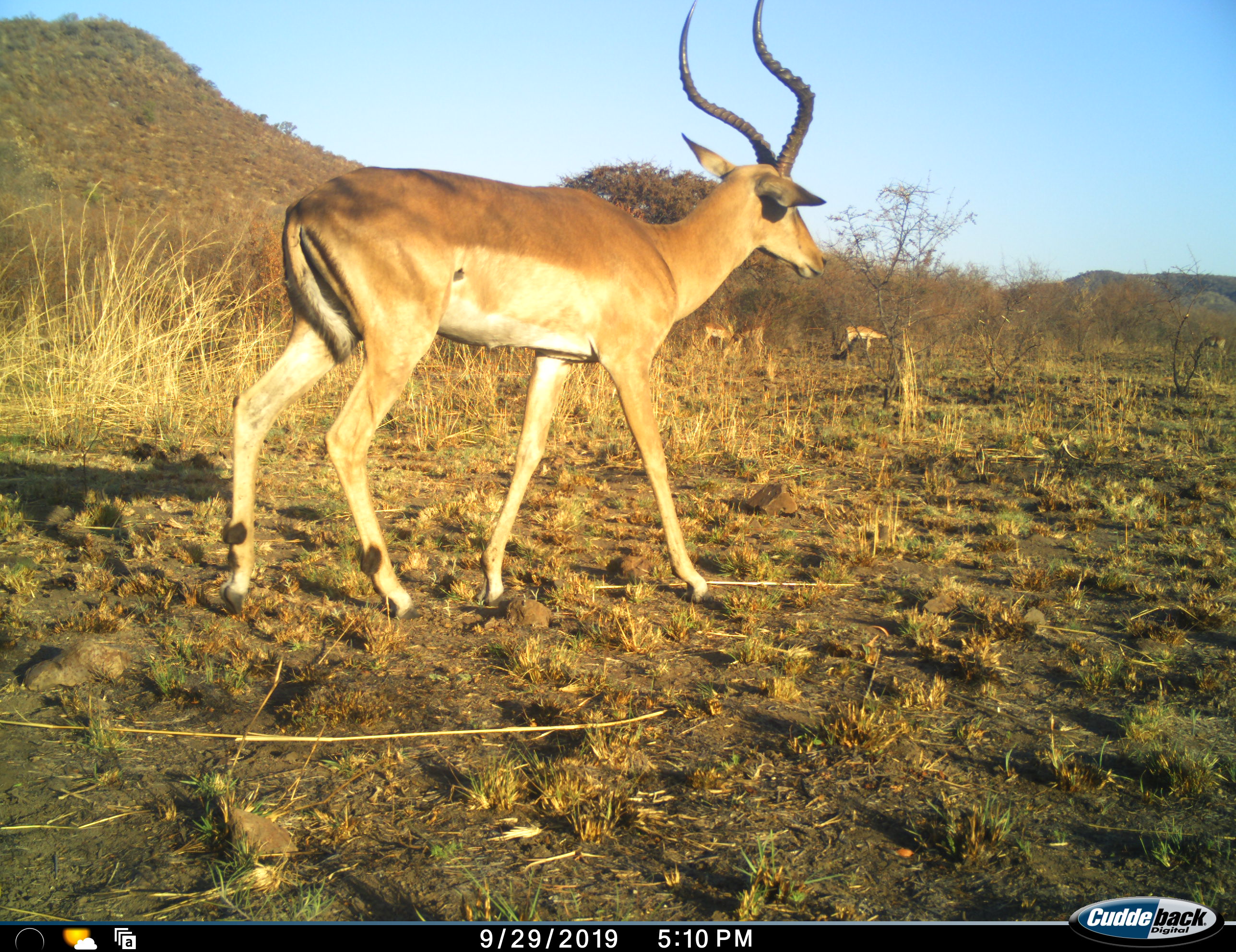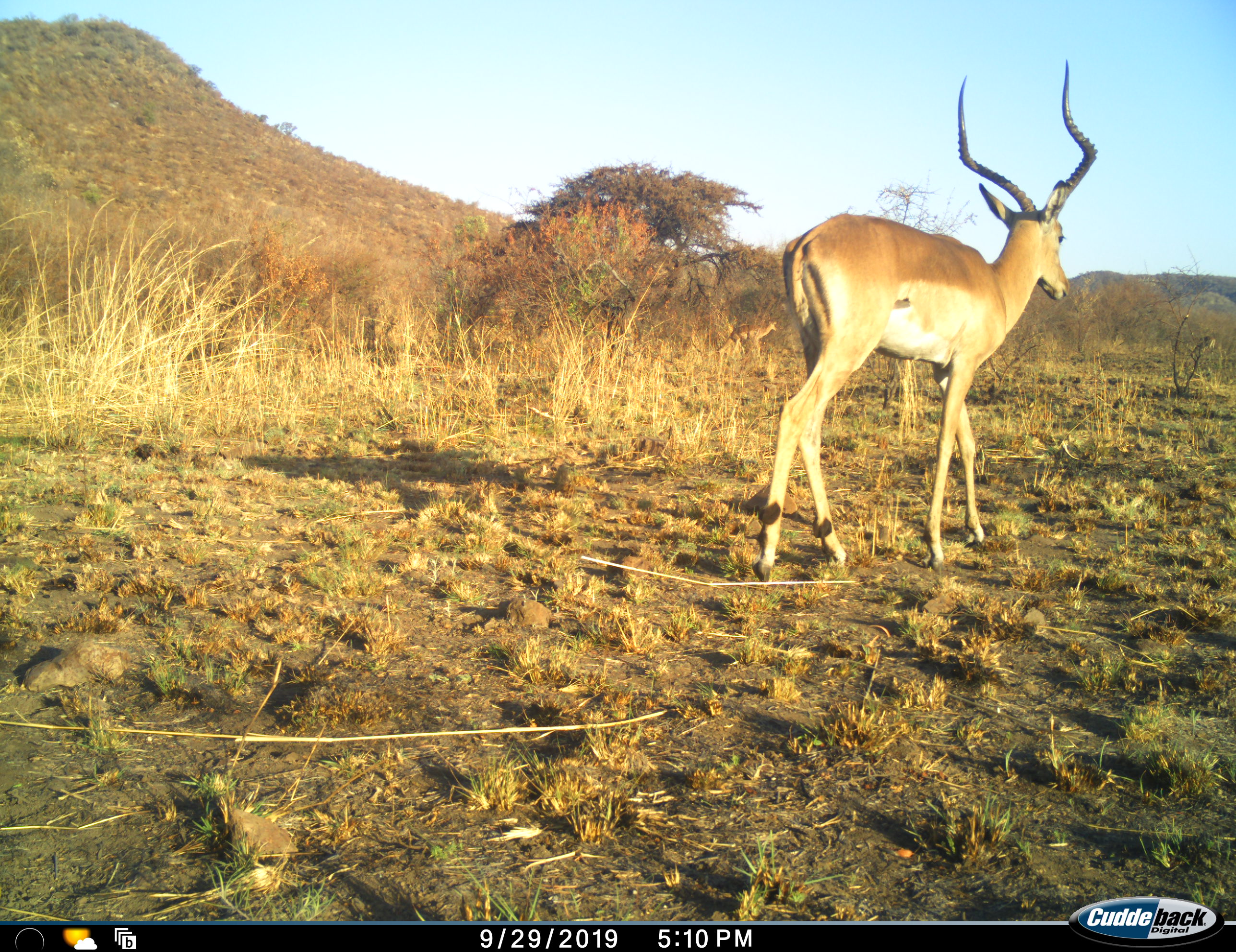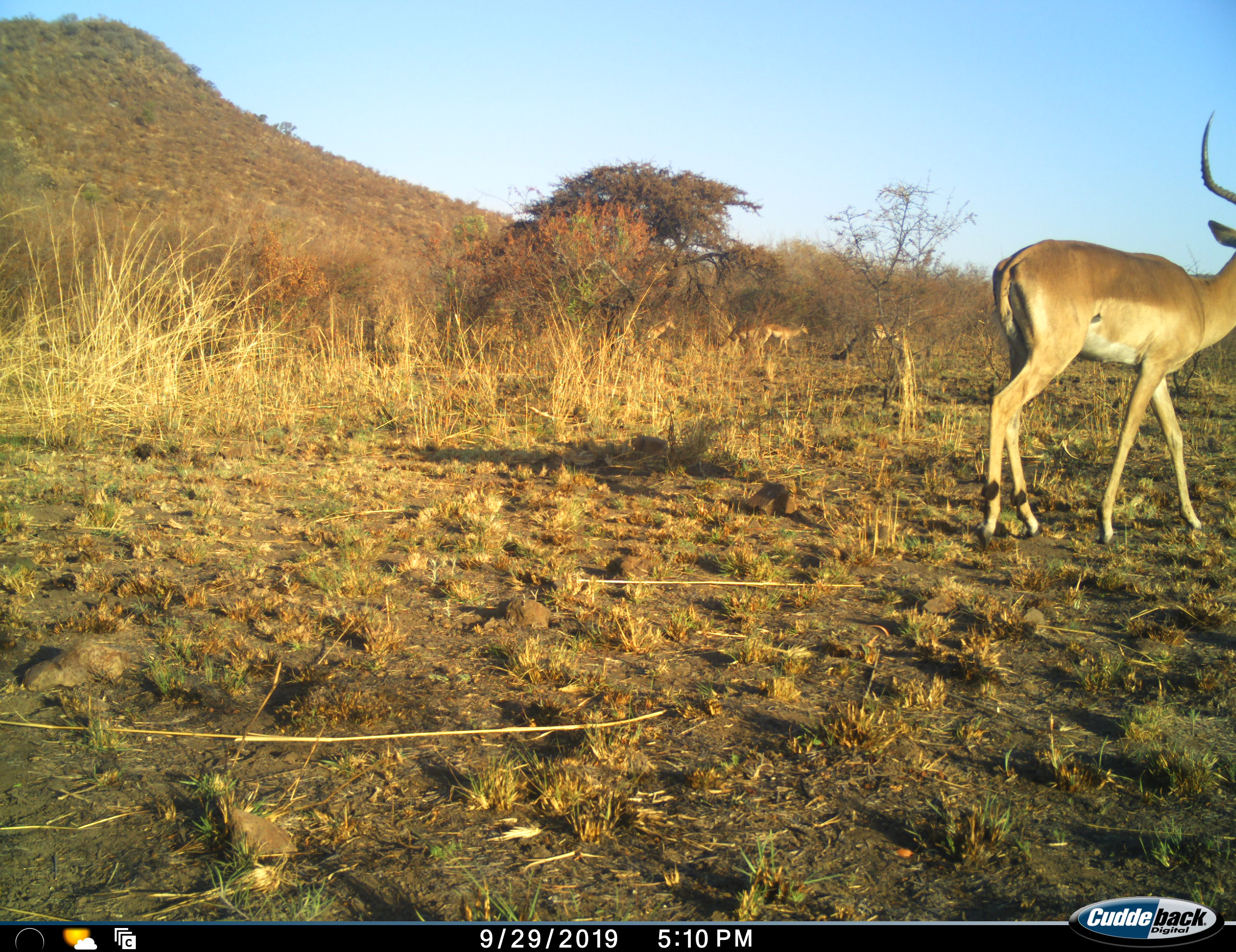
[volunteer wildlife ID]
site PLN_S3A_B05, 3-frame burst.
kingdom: Animalia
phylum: Chordata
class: Mammalia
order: Artiodactyla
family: Bovidae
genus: Aepyceros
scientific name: Aepyceros melampus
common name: impala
Impala (Aepyceros melampus), count 1. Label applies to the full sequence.